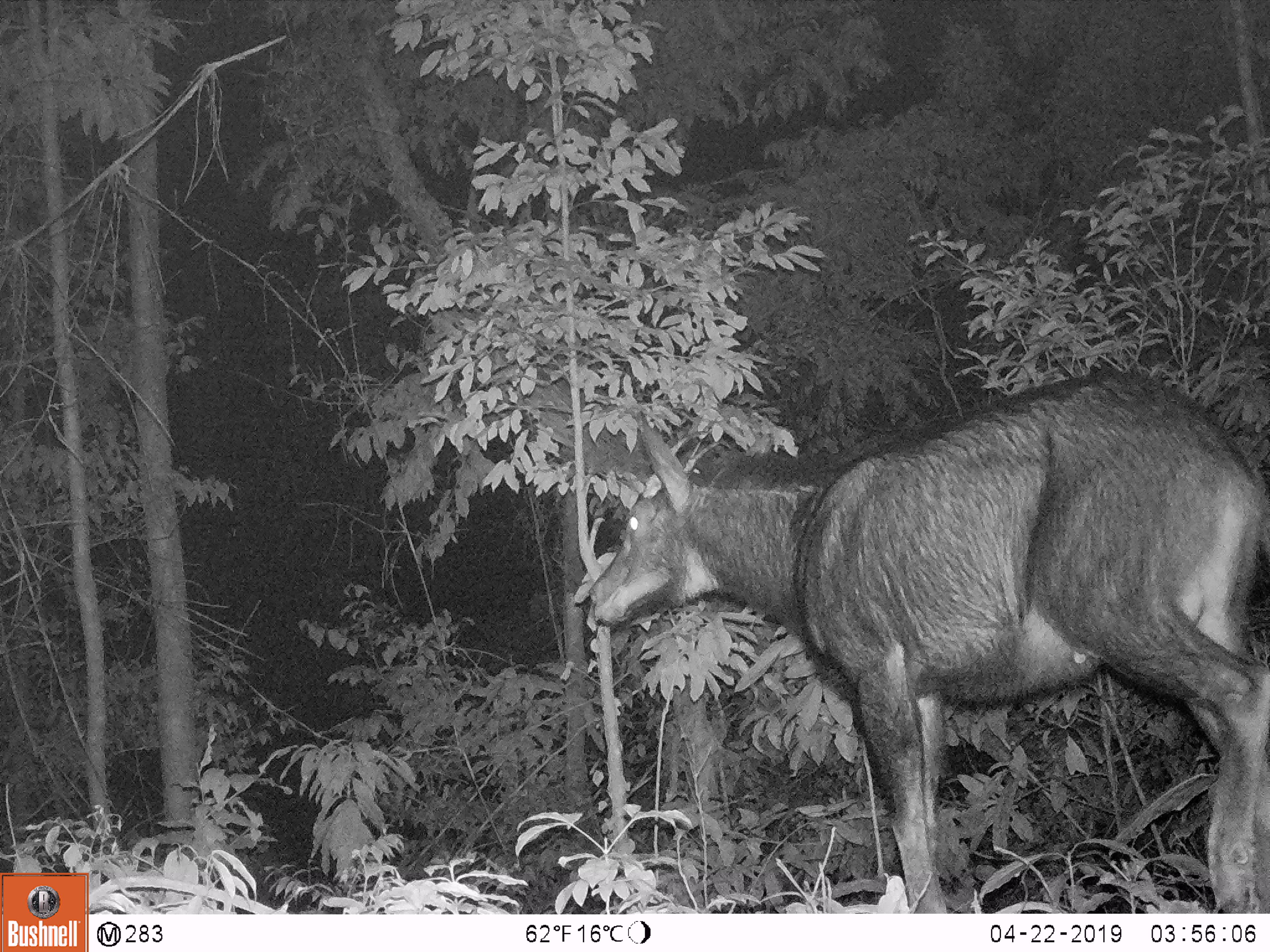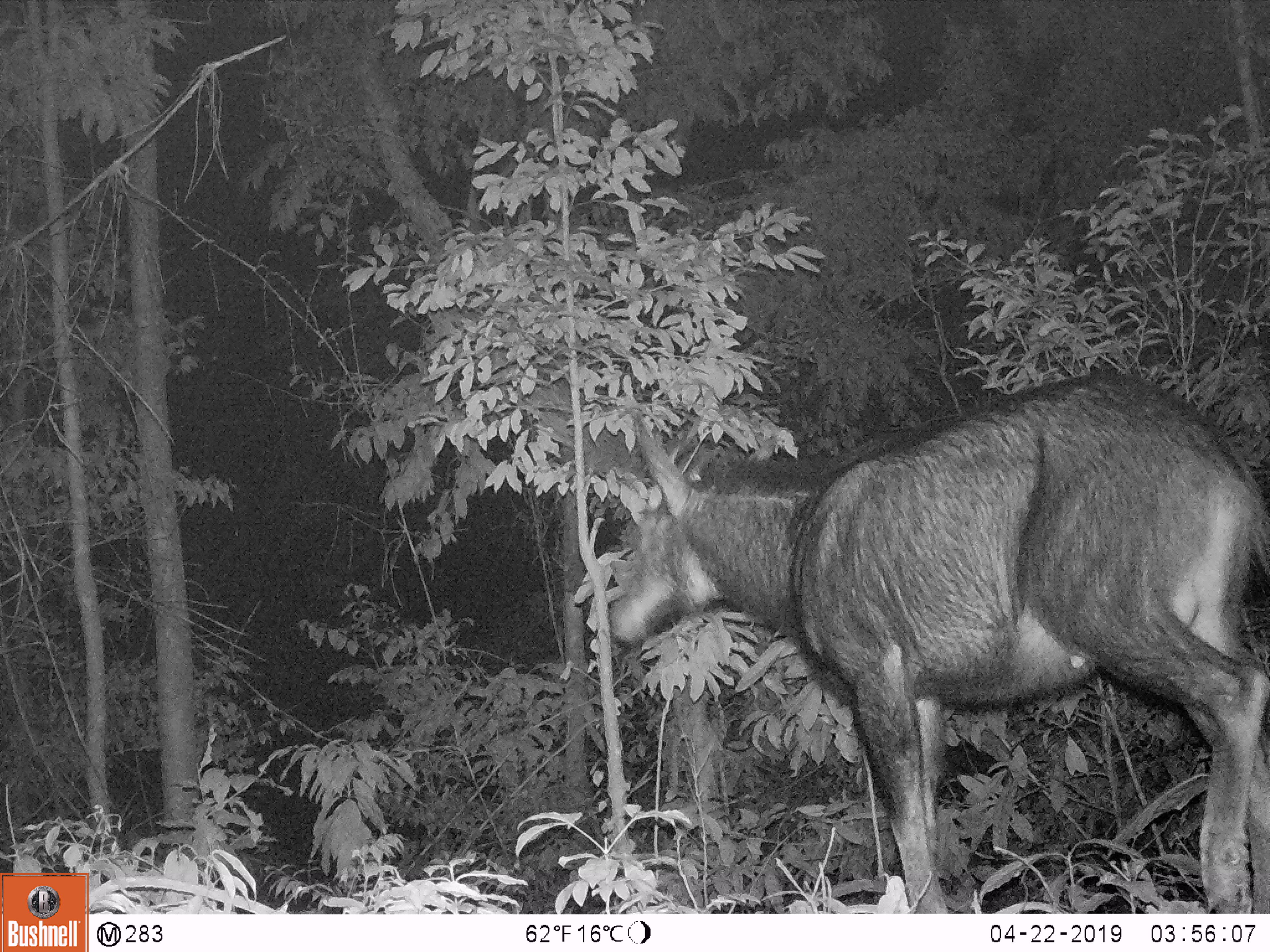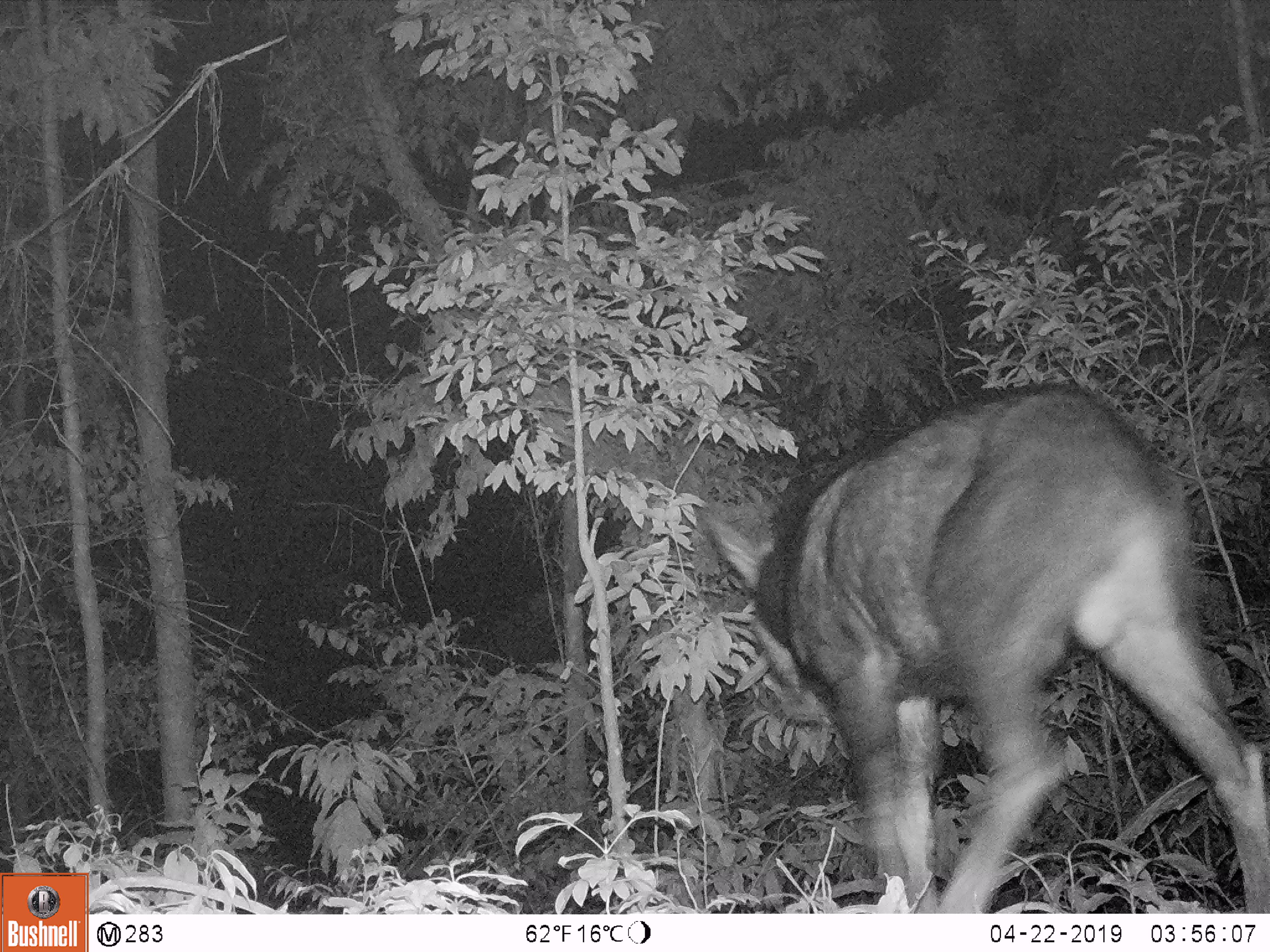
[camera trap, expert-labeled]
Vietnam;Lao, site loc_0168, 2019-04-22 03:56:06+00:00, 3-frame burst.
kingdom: Animalia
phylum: Chordata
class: Mammalia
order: Artiodactyla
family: Bovidae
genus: Capricornis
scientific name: Capricornis sumatraensis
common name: chinese serow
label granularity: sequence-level